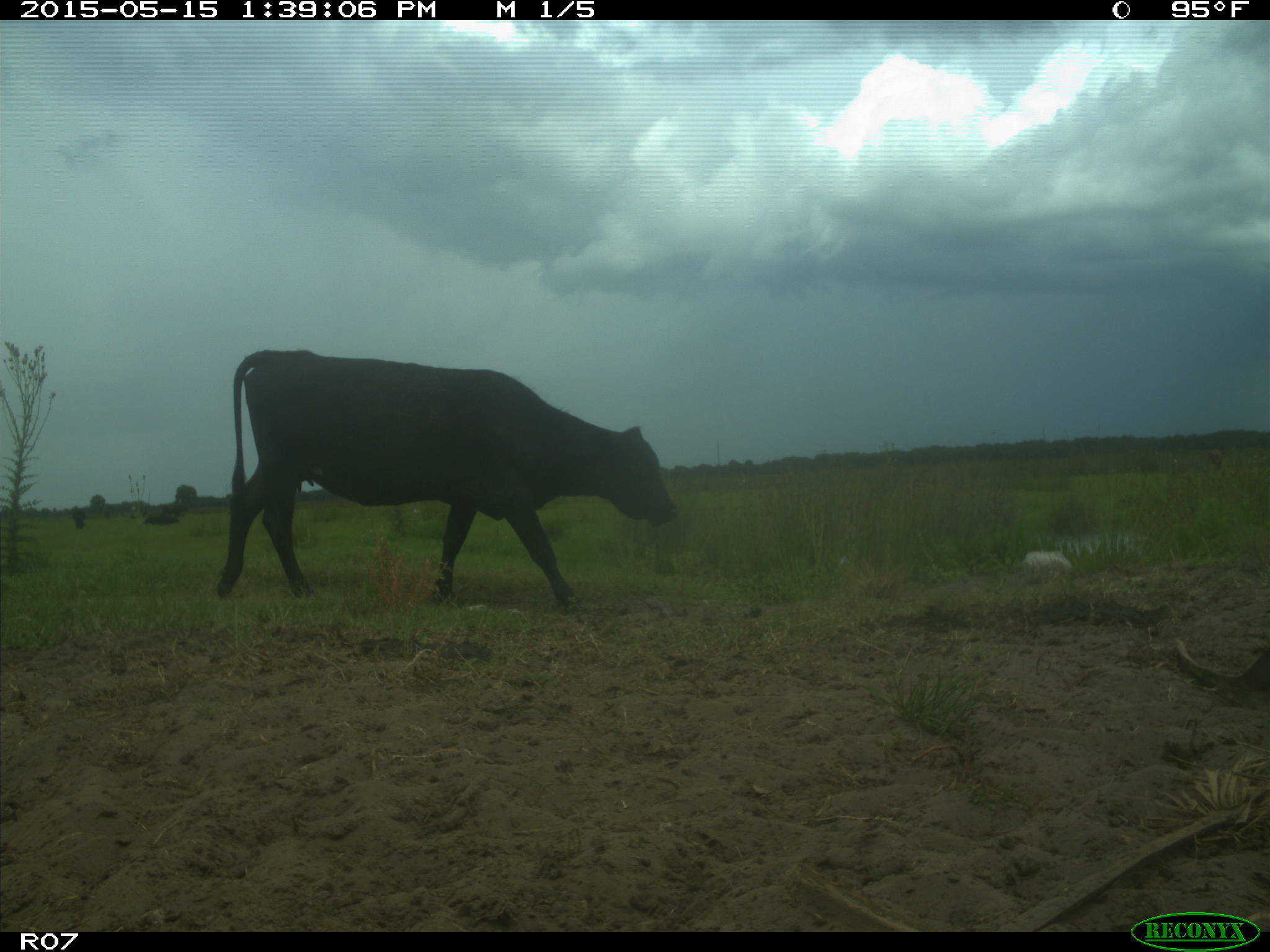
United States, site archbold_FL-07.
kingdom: Animalia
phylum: Chordata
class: Mammalia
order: Artiodactyla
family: Bovidae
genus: Bos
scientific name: Bos taurus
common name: domestic cow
Bos taurus (domestic cow).